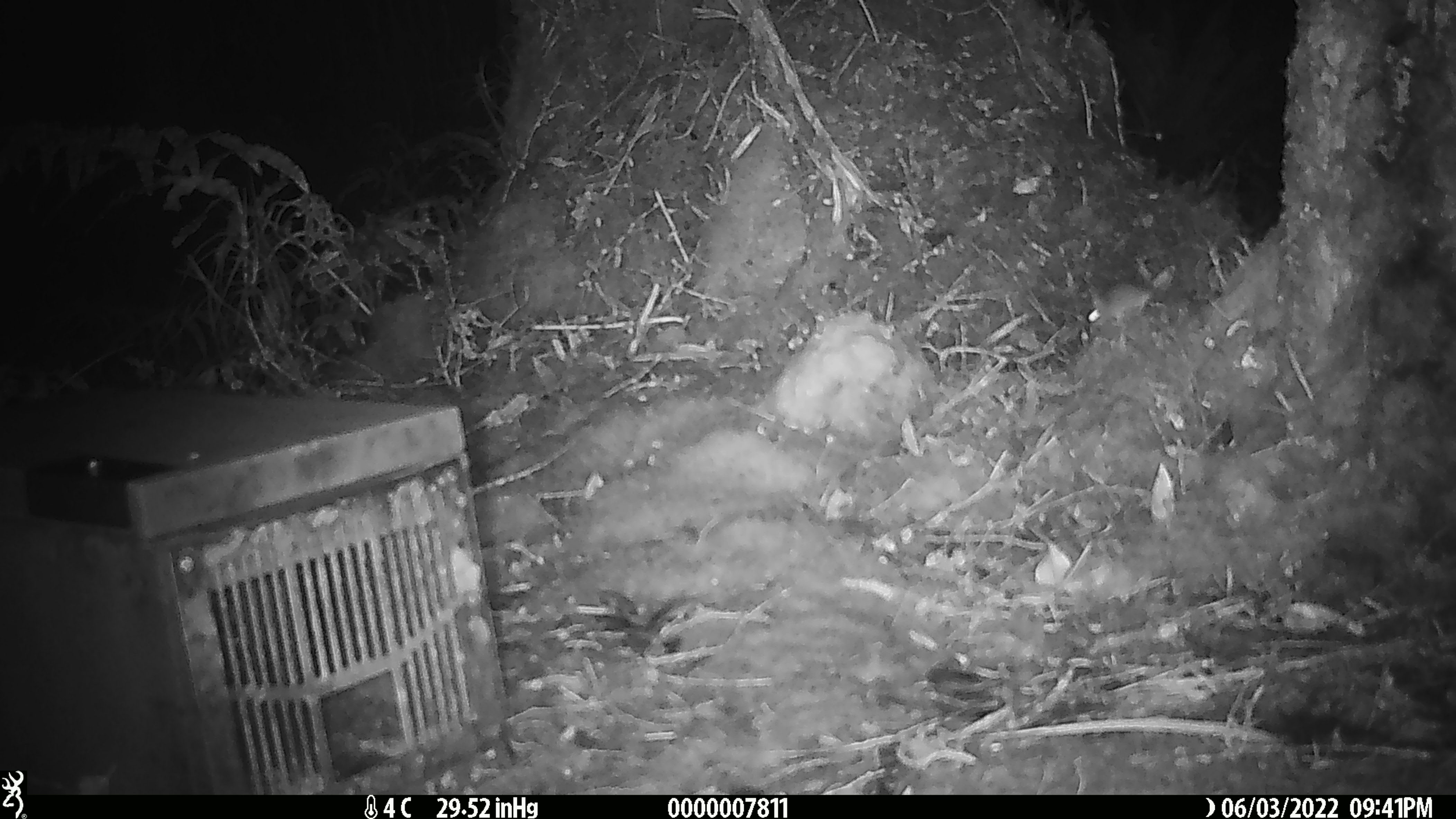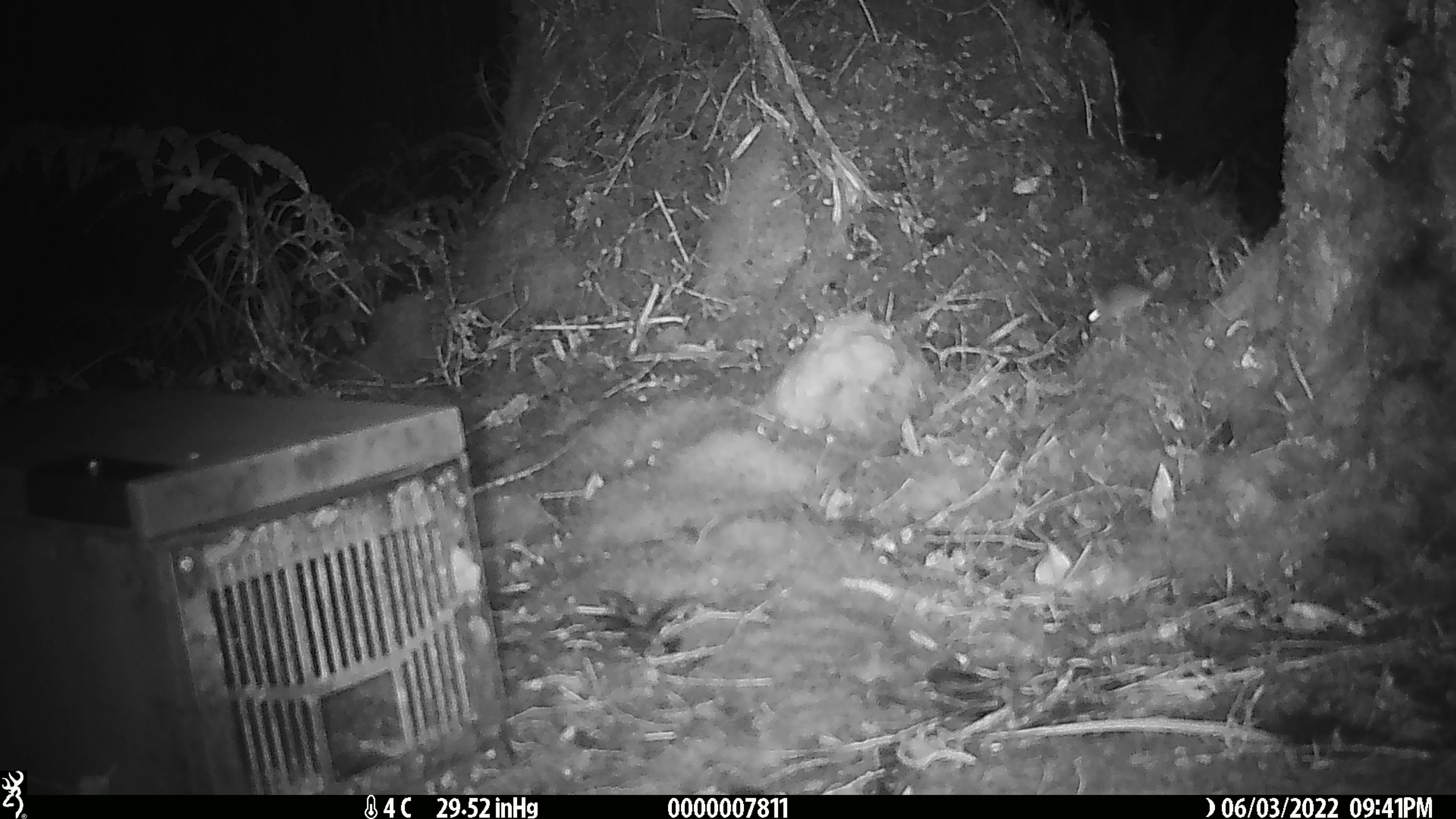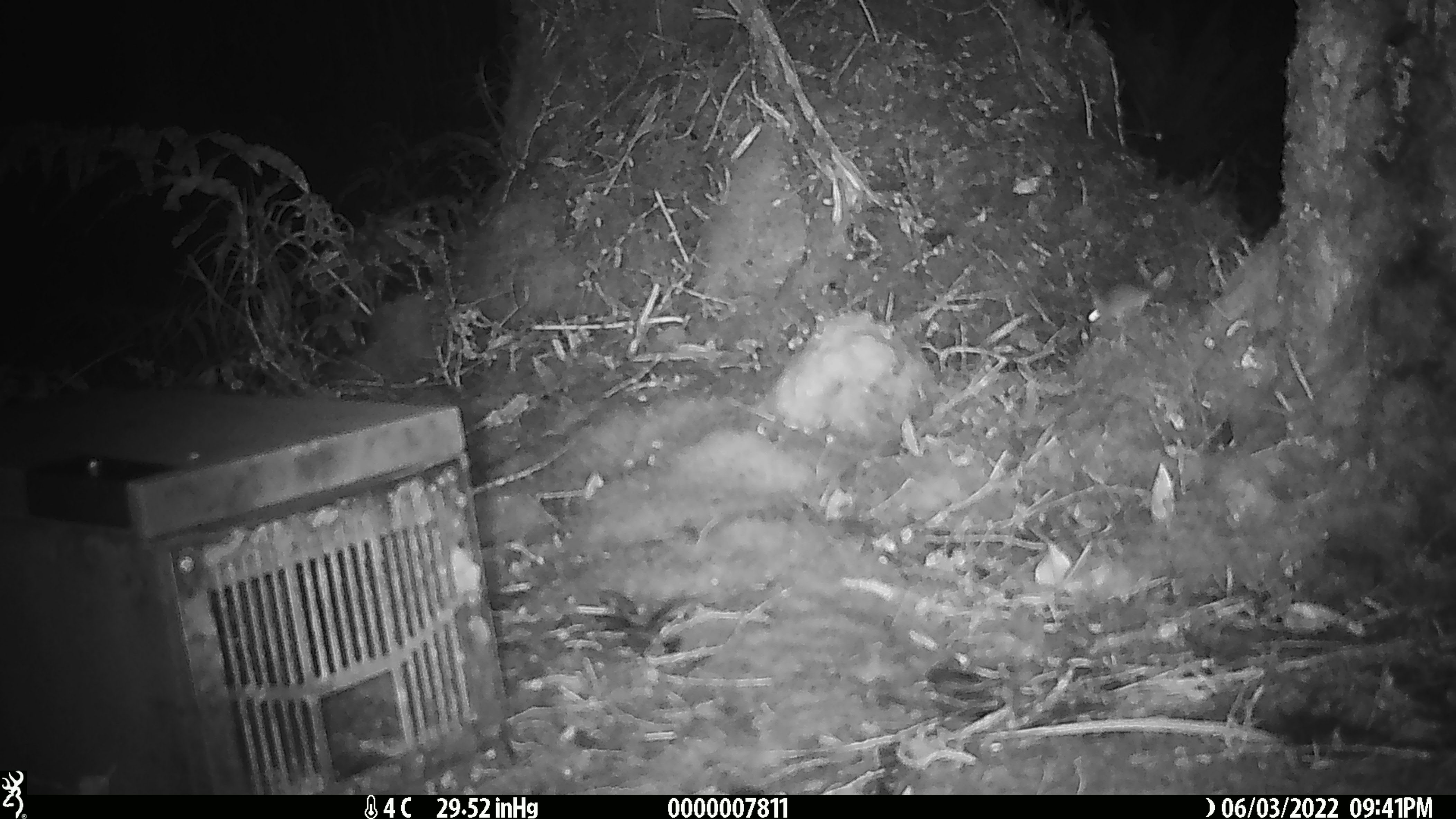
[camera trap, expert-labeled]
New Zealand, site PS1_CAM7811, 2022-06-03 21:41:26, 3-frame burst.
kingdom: Animalia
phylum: Chordata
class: Mammalia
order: Rodentia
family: Muridae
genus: Mus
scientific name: Mus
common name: mouse